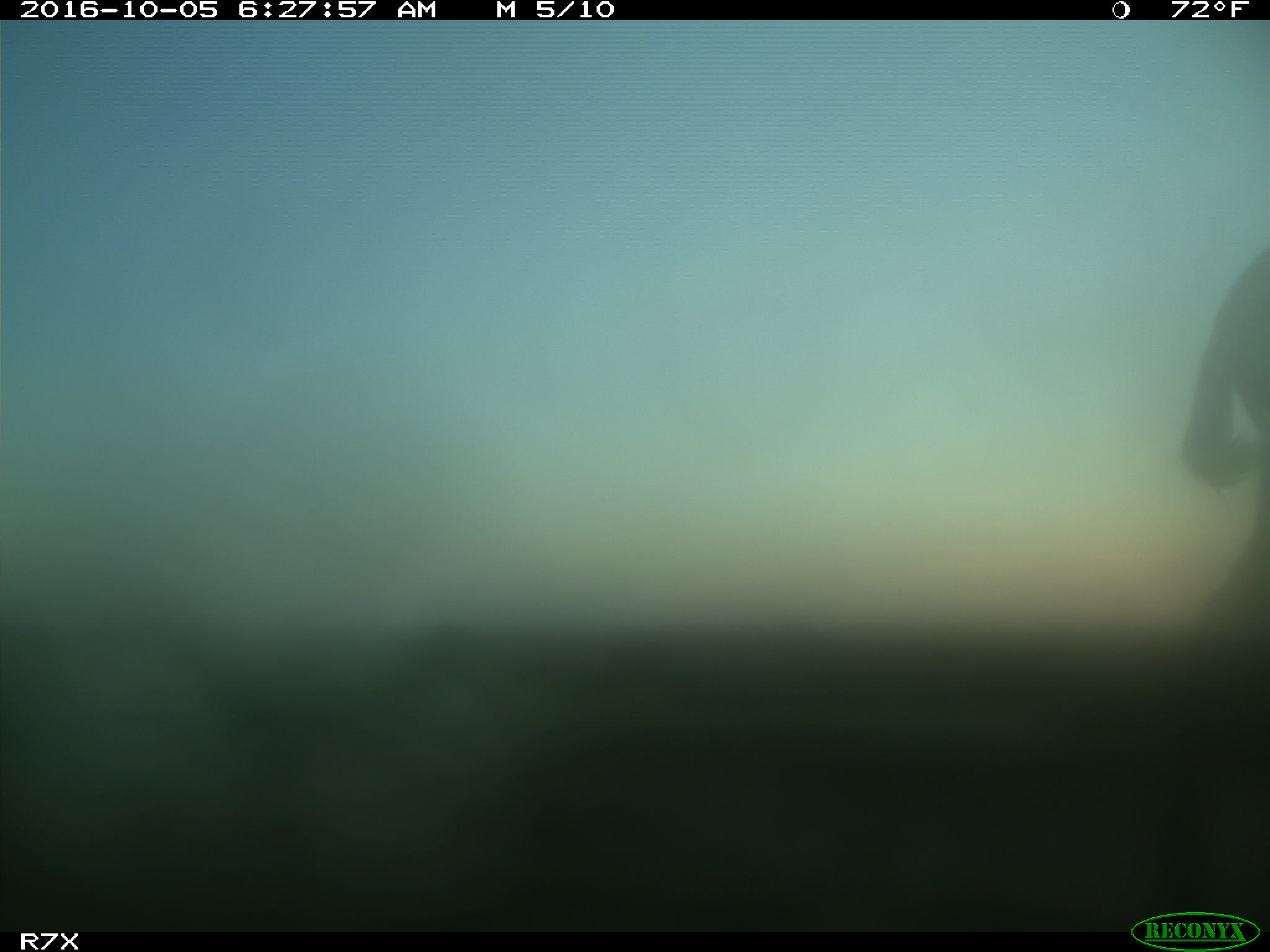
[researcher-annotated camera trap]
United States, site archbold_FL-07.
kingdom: Animalia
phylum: Chordata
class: Mammalia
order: Perissodactyla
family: Equidae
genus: Equus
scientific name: Equus africanus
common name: african wild ass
Equus africanus (african wild ass).